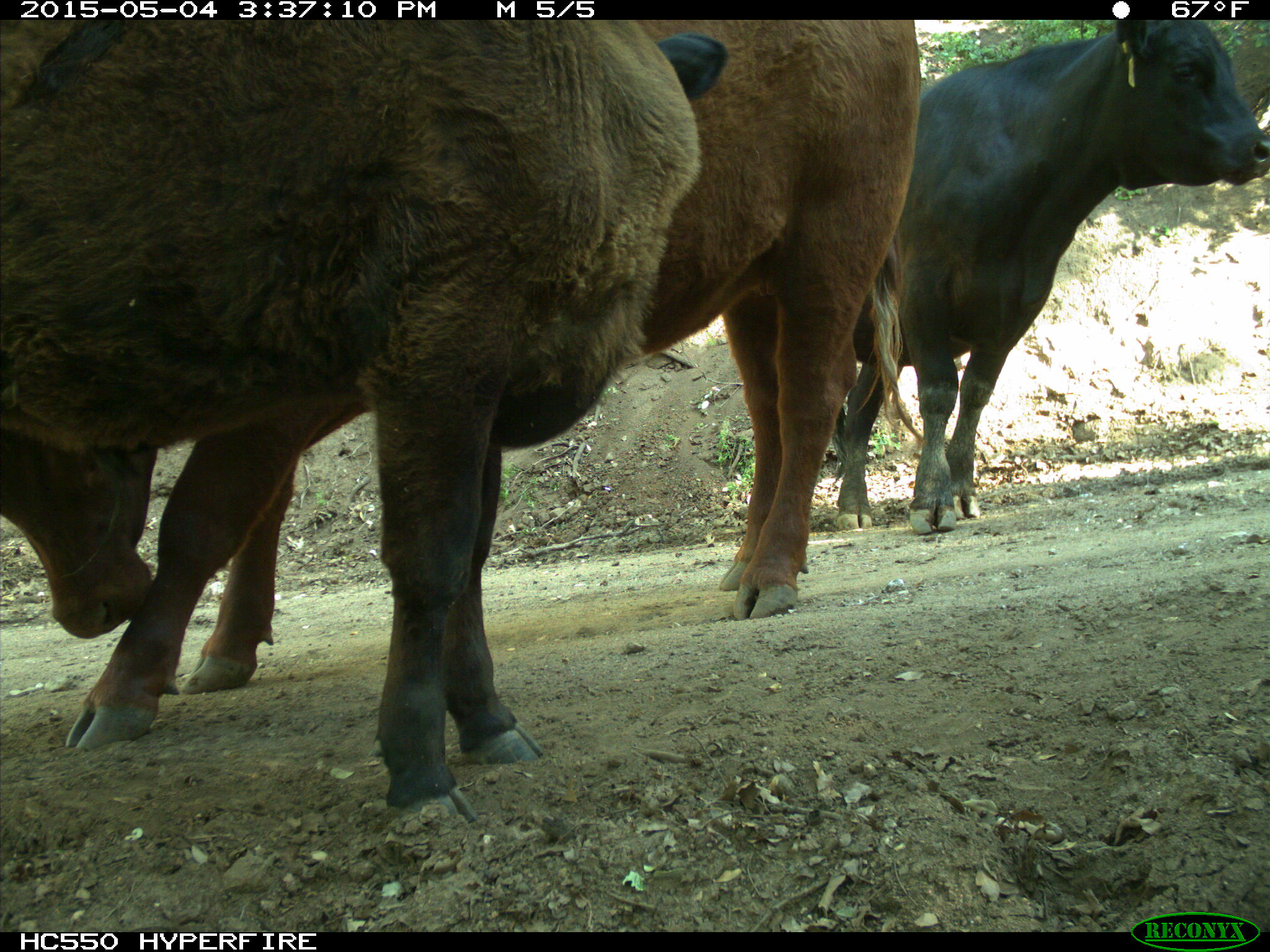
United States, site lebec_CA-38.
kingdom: Animalia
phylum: Chordata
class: Mammalia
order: Artiodactyla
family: Bovidae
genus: Bos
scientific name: Bos taurus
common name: domestic cow